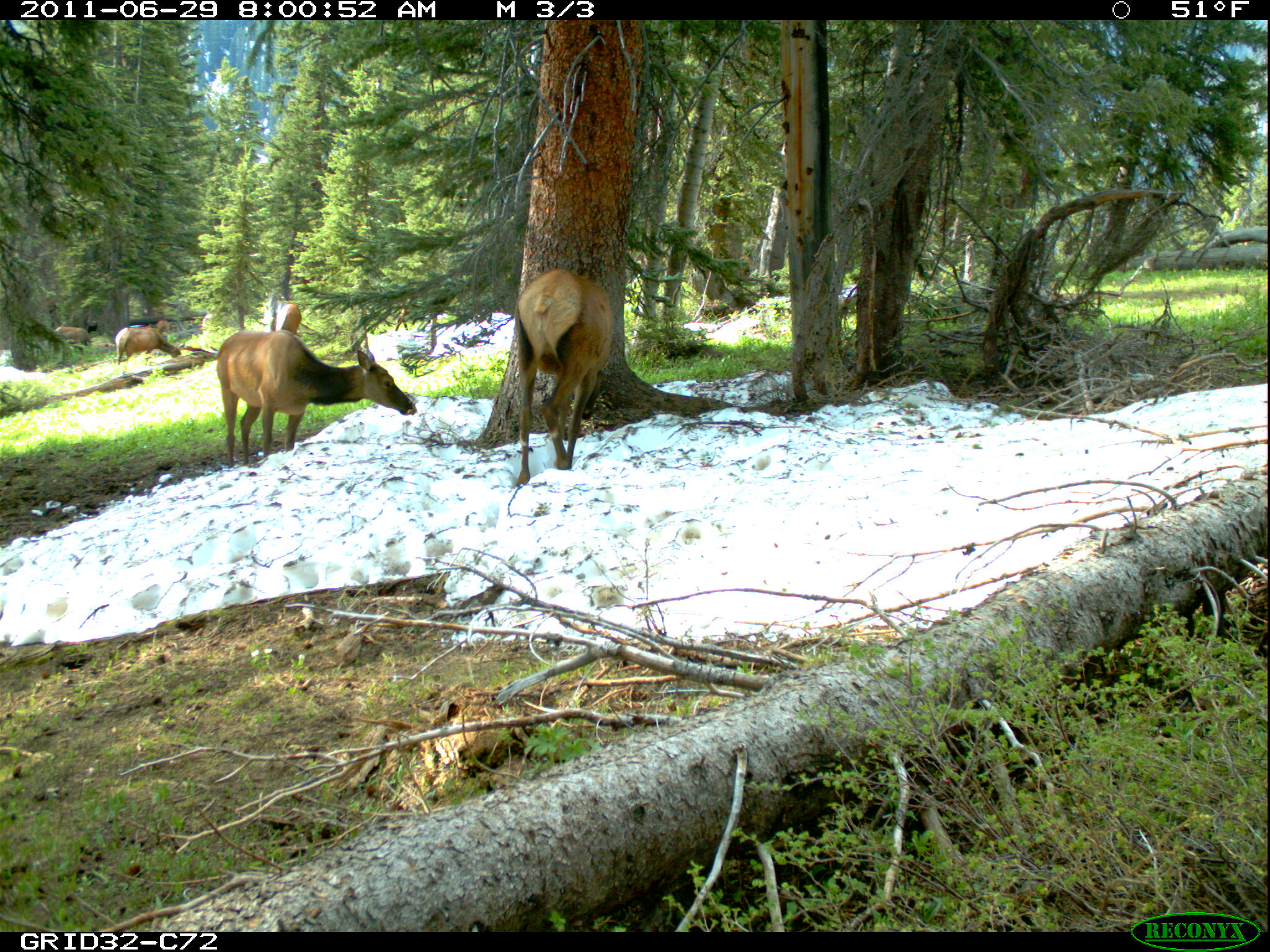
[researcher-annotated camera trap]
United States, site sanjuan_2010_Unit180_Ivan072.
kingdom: Animalia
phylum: Chordata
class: Mammalia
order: Artiodactyla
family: Cervidae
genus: Cervus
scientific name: Cervus elaphus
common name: red deer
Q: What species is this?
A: Cervus elaphus (red deer).